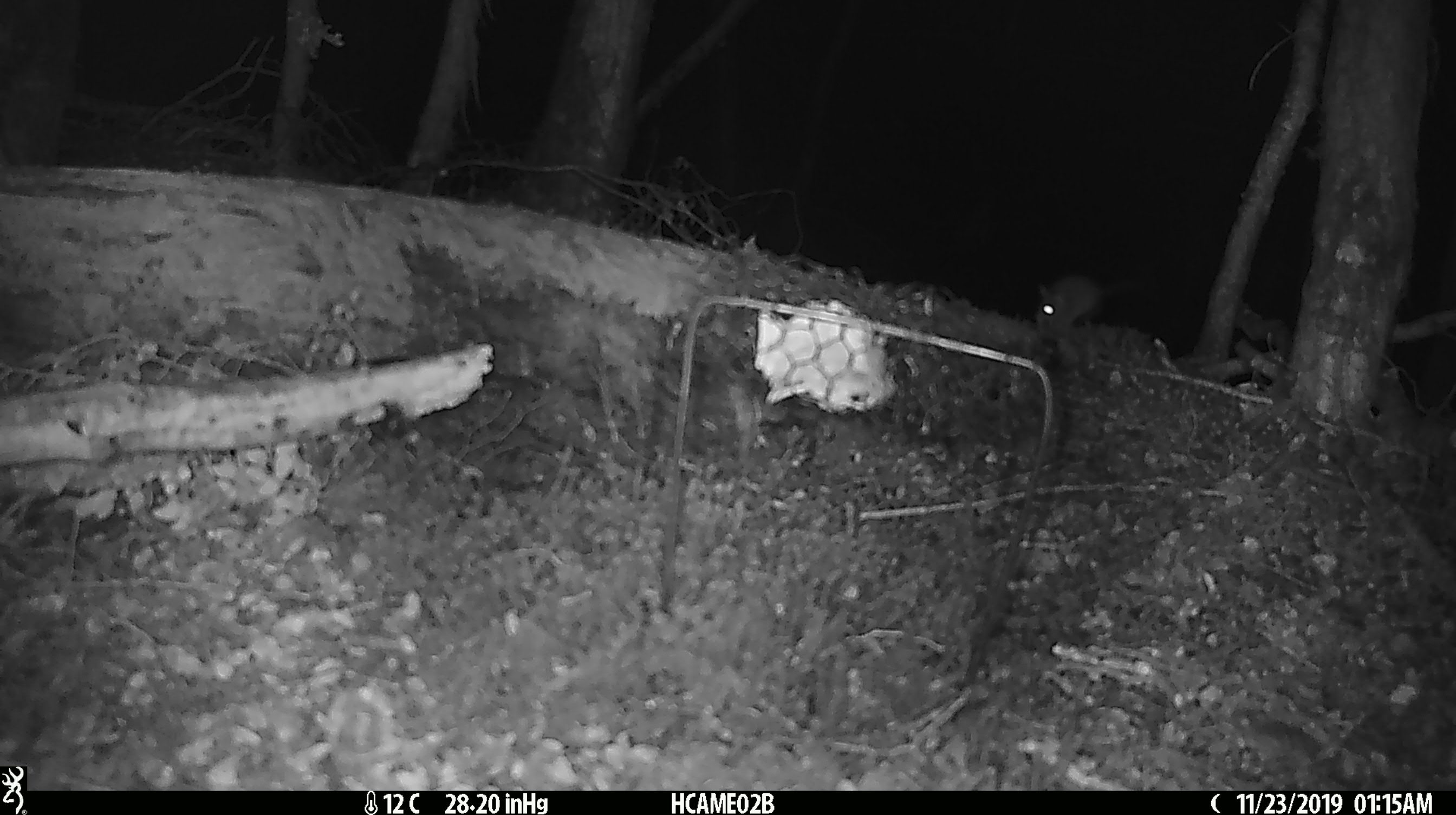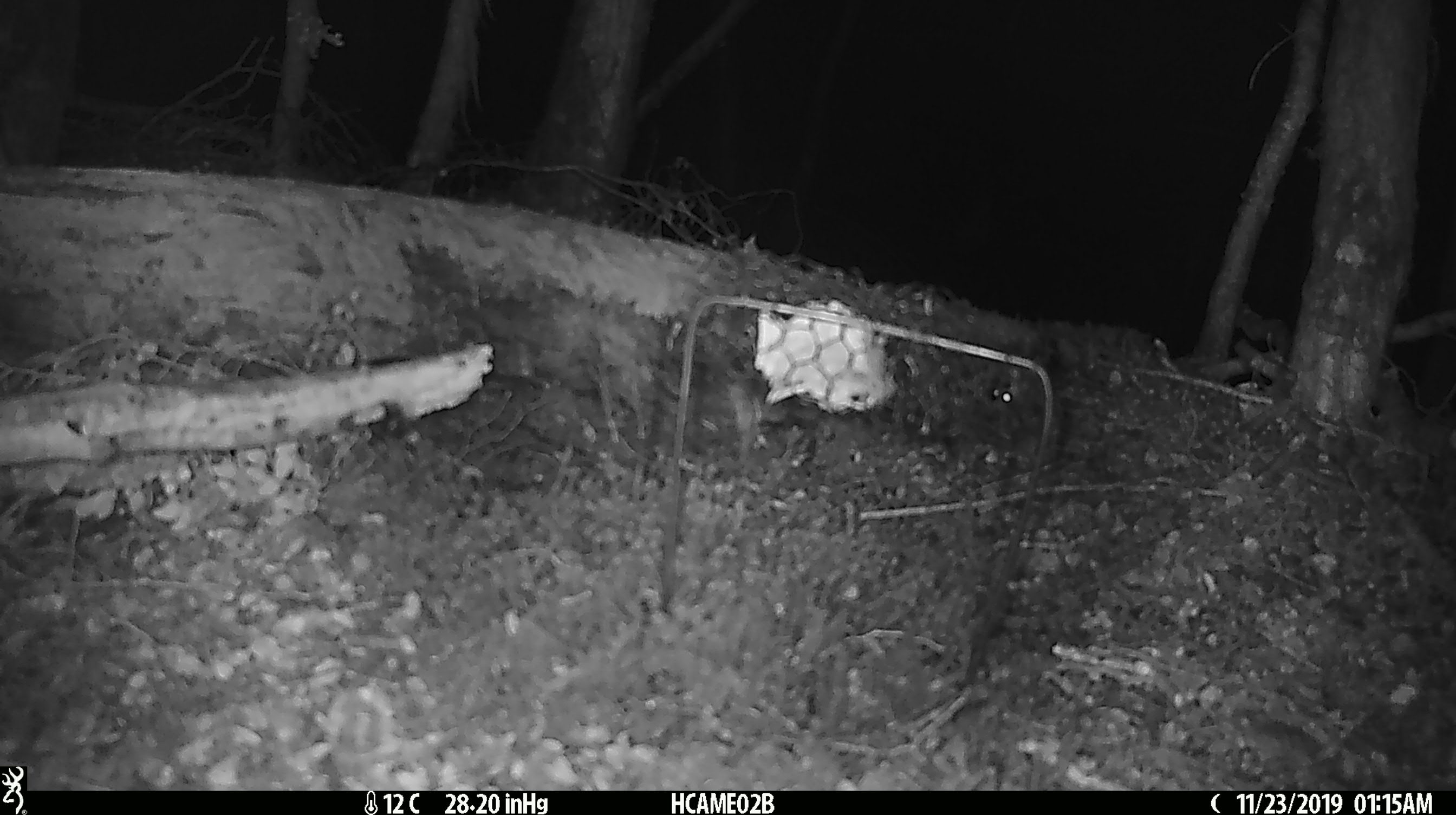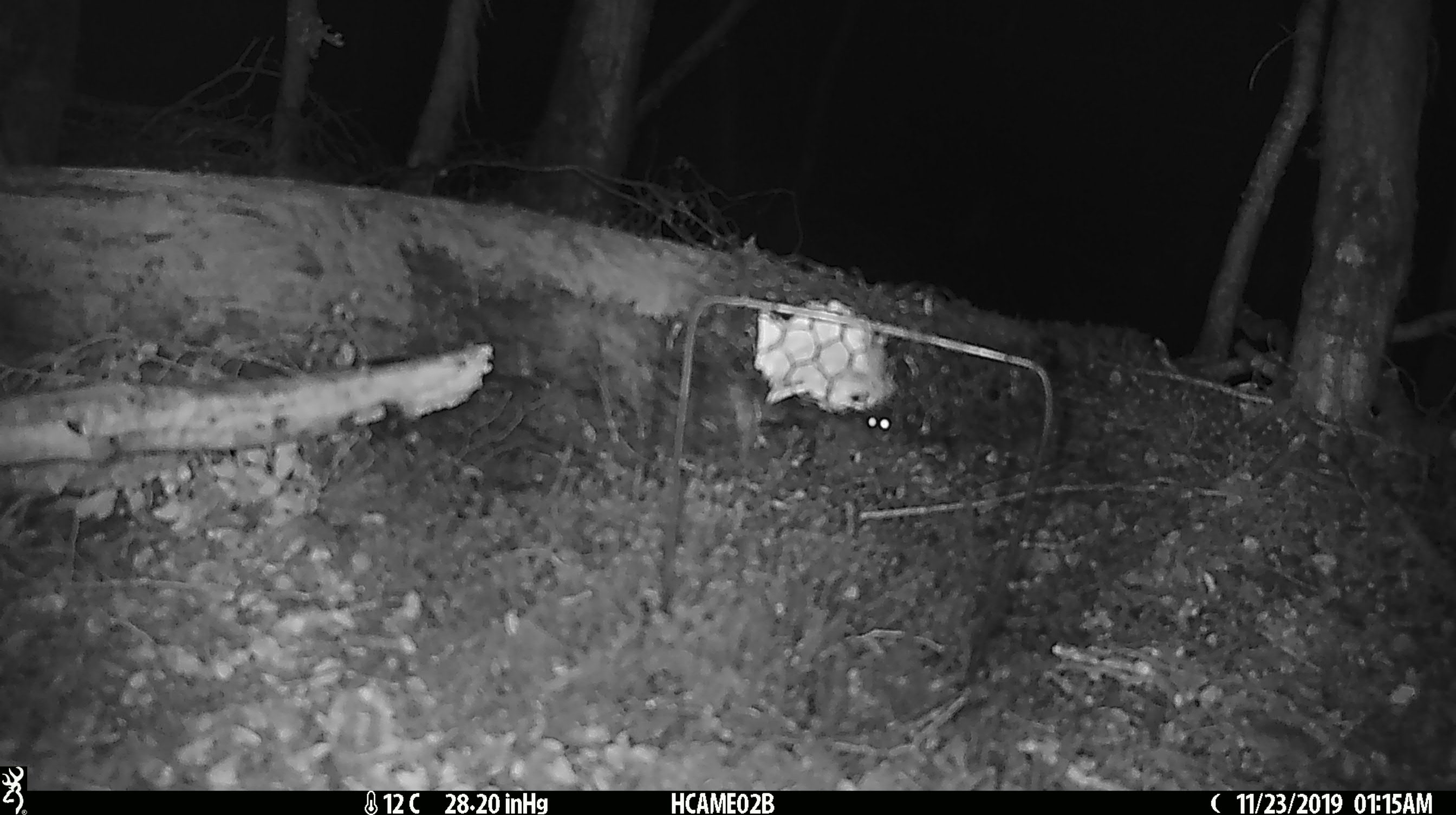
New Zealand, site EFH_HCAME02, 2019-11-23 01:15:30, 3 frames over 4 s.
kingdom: Animalia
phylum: Chordata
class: Mammalia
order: Rodentia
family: Muridae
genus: Mus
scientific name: Mus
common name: mouse